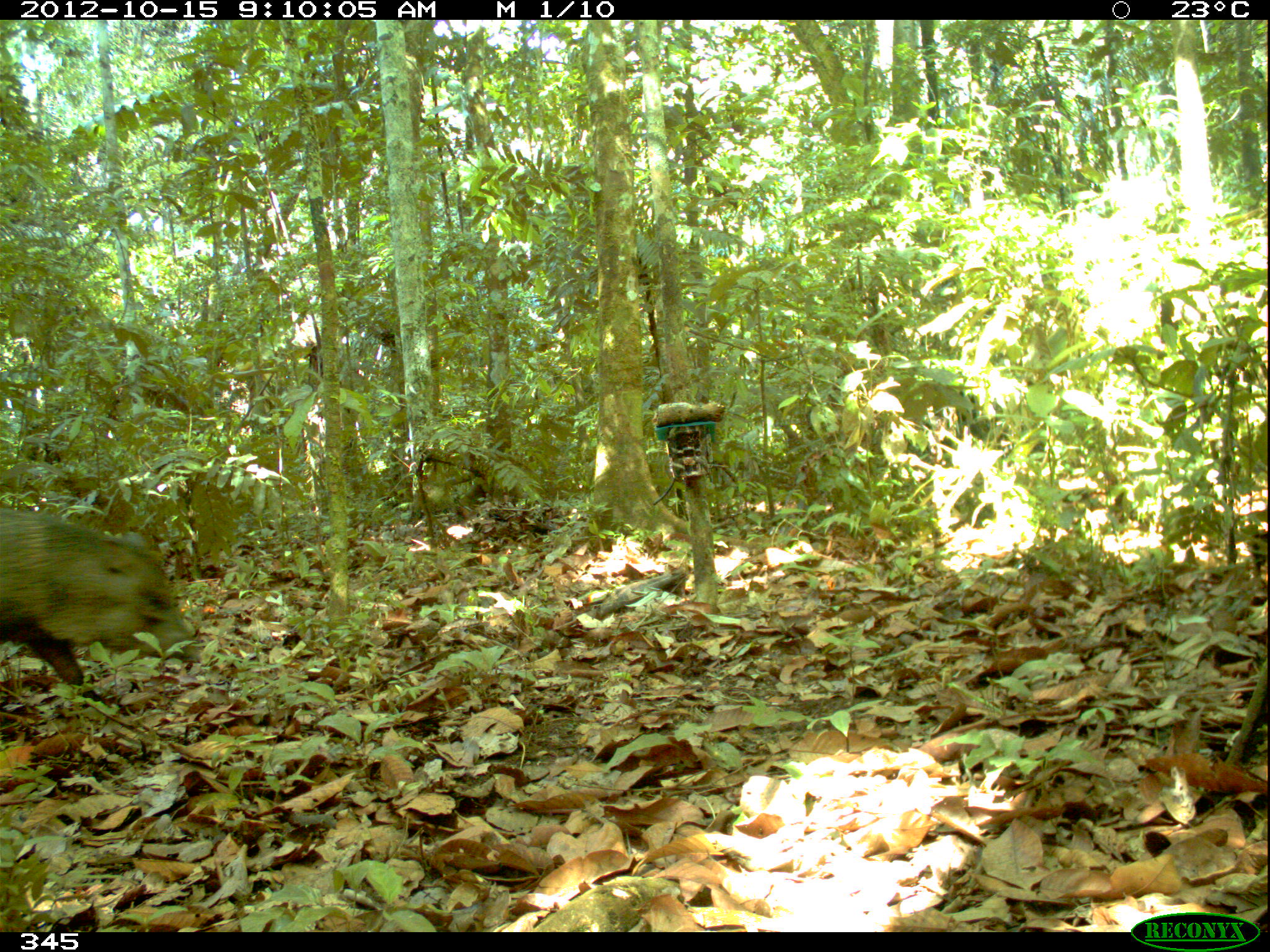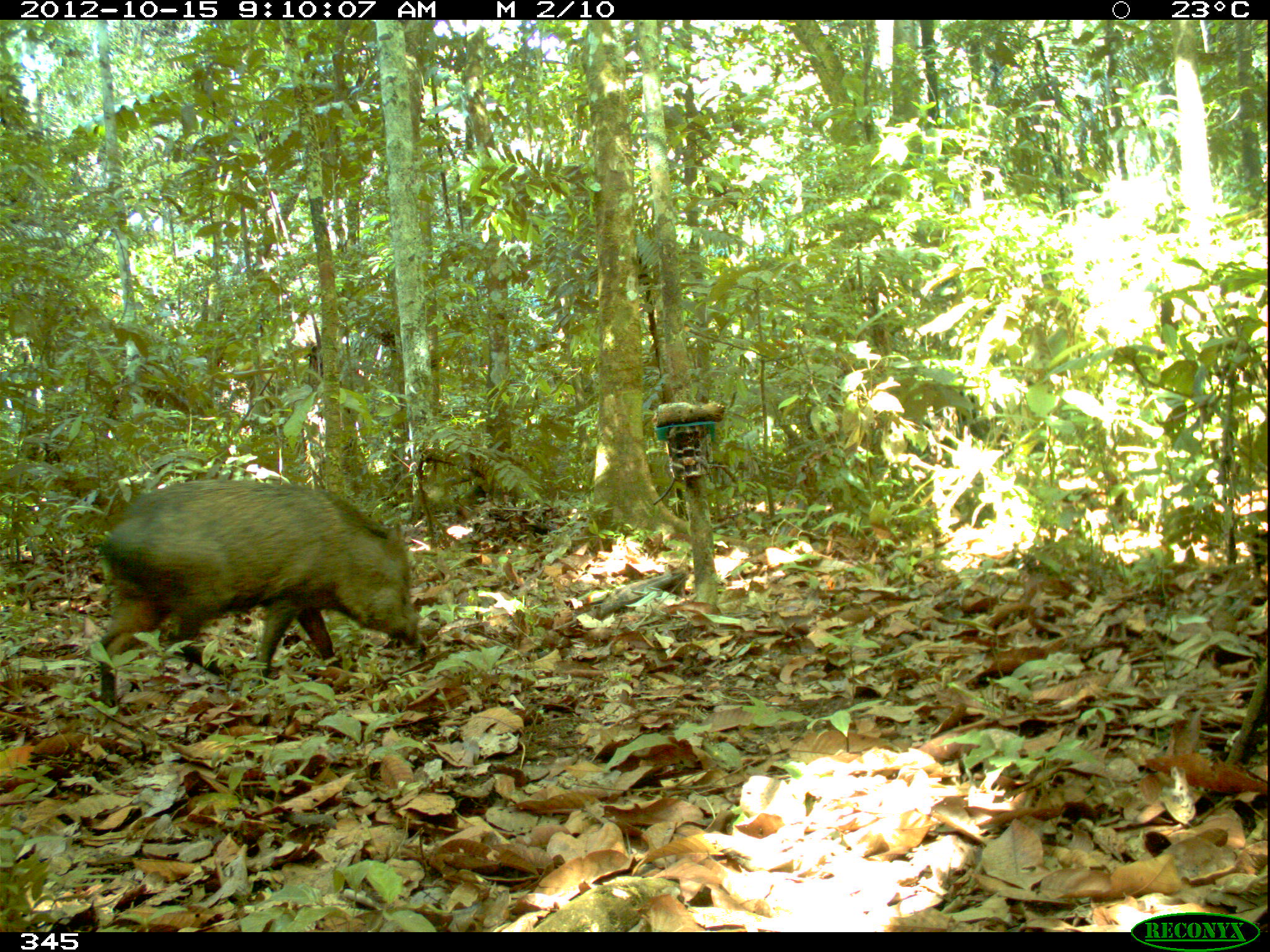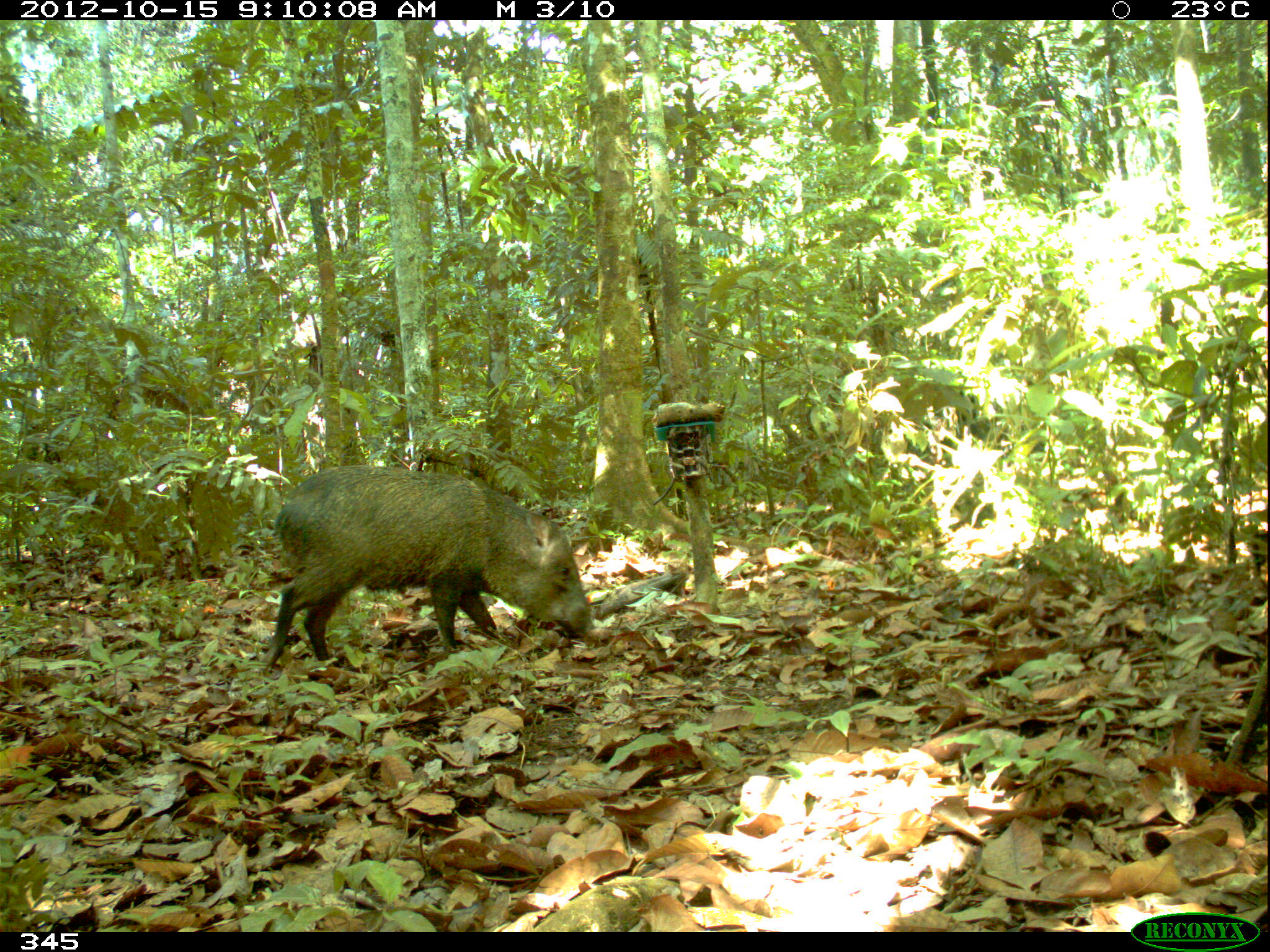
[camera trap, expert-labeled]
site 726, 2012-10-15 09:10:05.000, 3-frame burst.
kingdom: Animalia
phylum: Chordata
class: Mammalia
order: Artiodactyla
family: Tayassuidae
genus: Pecari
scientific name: Pecari tajacu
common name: collared peccary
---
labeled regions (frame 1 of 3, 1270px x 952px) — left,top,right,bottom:
pecari tajacu: 0,507,197,704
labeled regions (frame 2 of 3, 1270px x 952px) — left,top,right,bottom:
pecari tajacu: 95,479,420,706